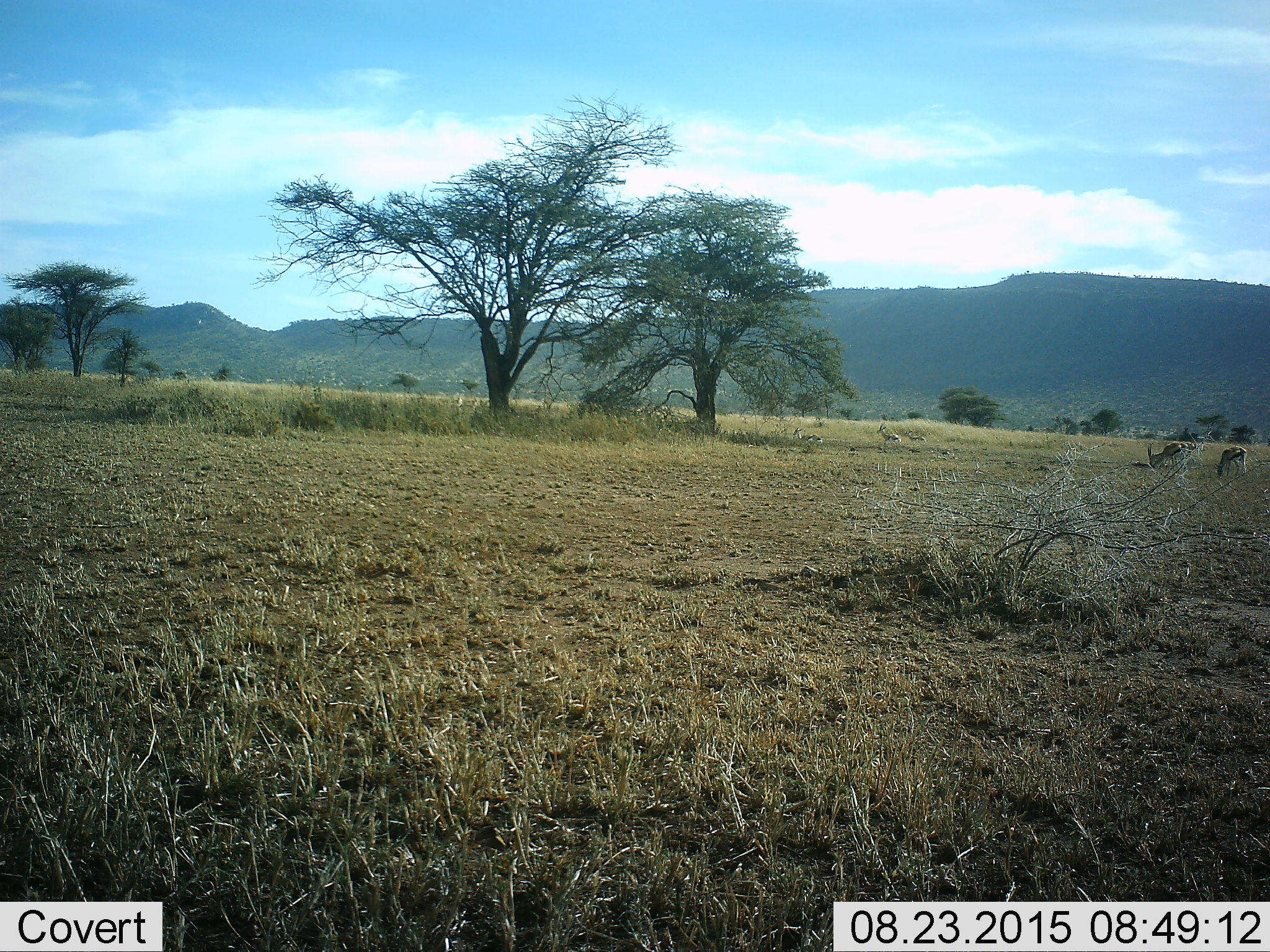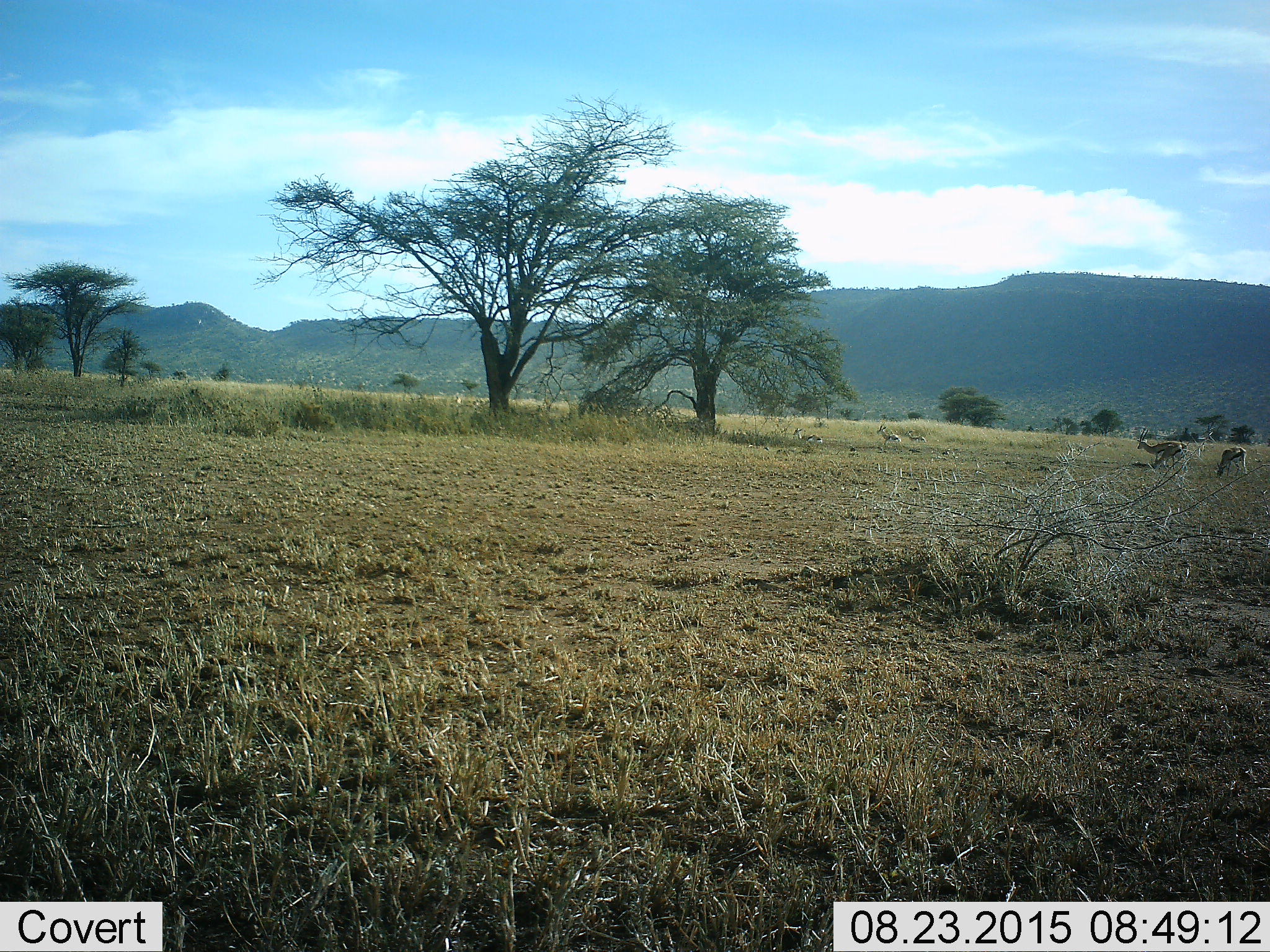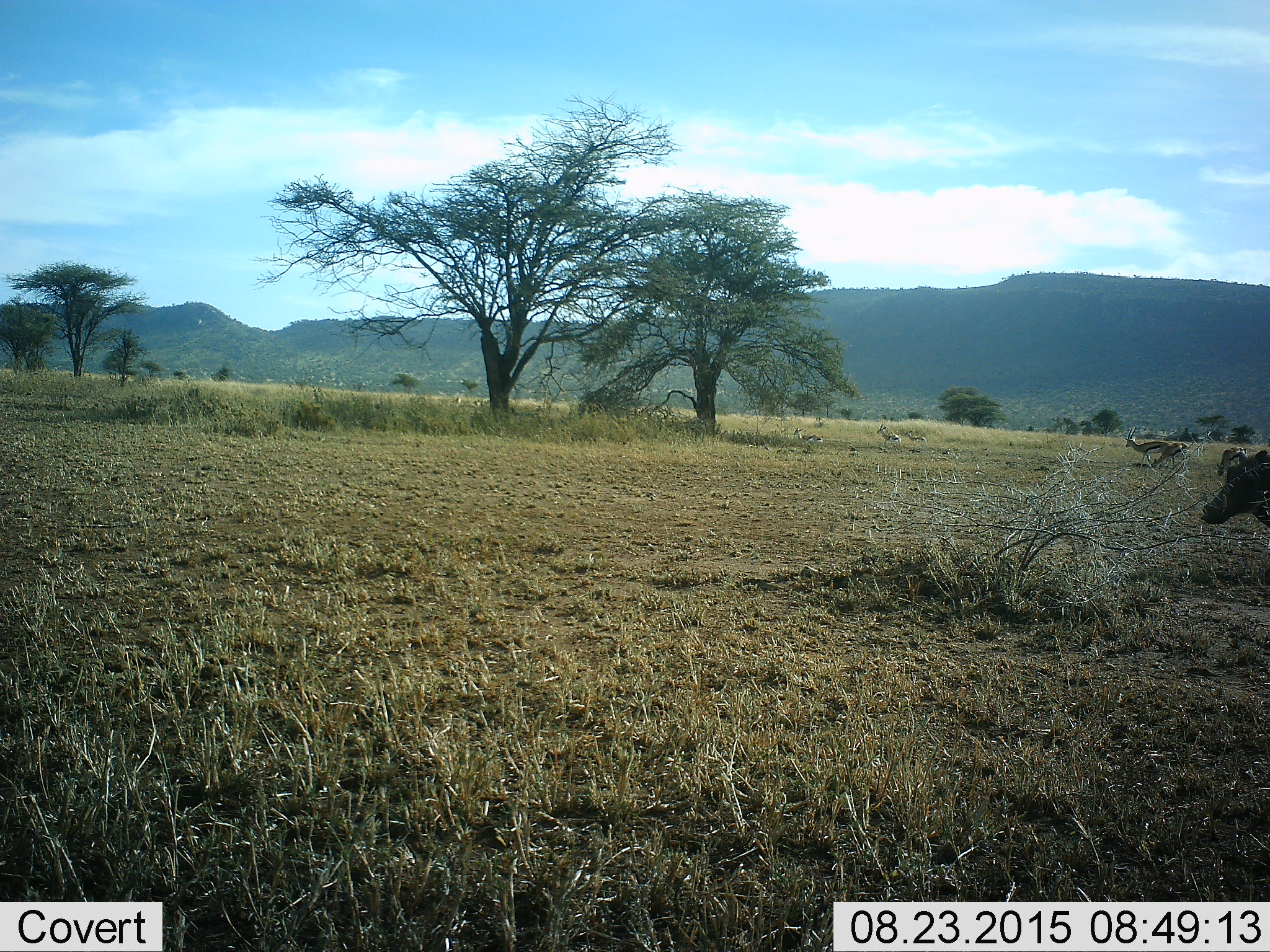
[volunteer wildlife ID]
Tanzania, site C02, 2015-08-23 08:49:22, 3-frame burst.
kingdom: Animalia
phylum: Chordata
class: Mammalia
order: Artiodactyla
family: Bovidae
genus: Eudorcas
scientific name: Eudorcas thomsonii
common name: thomson's gazelle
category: gazellethomsons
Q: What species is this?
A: Gazellethomsons (thomson's gazelle) (Eudorcas thomsonii).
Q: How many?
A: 6.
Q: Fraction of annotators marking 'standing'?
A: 86%.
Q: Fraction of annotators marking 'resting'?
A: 43%.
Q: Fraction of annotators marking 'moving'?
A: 43%.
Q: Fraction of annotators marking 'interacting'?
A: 0%.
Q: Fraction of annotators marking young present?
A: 14%.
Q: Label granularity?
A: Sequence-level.